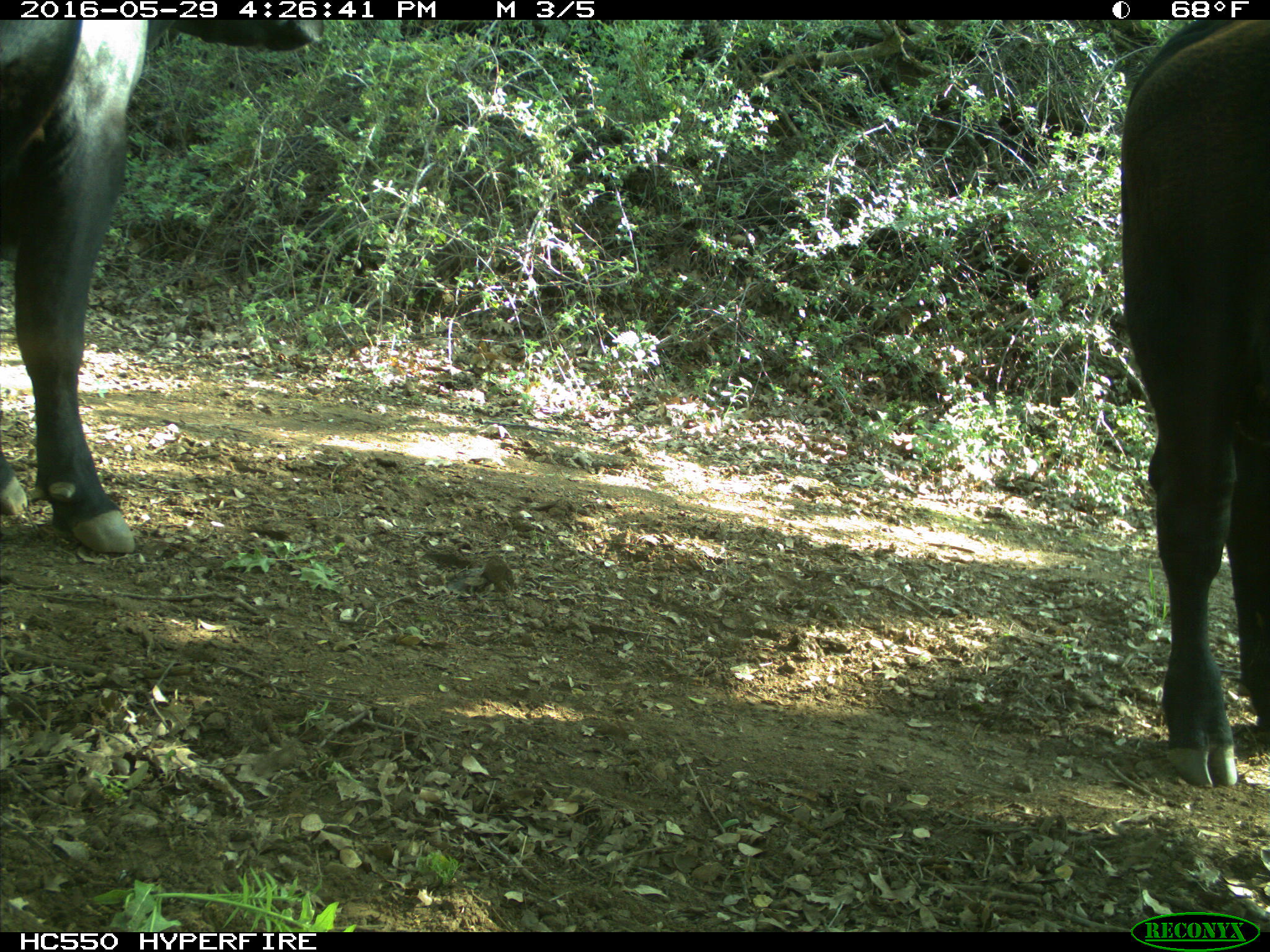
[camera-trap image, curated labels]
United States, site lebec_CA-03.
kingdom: Animalia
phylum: Chordata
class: Mammalia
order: Artiodactyla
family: Bovidae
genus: Bos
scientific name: Bos taurus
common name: domestic cow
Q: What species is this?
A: Bos taurus (domestic cow).